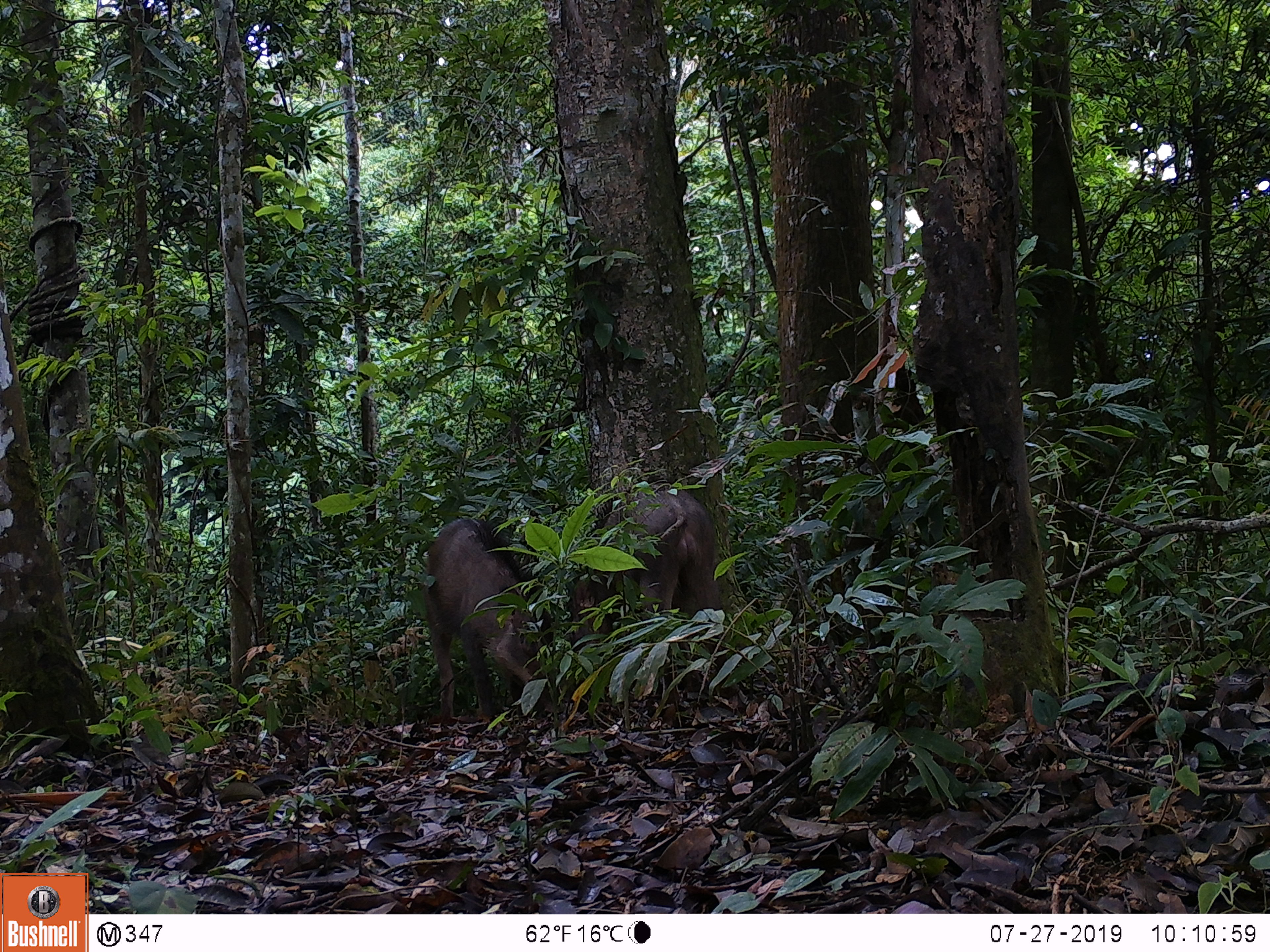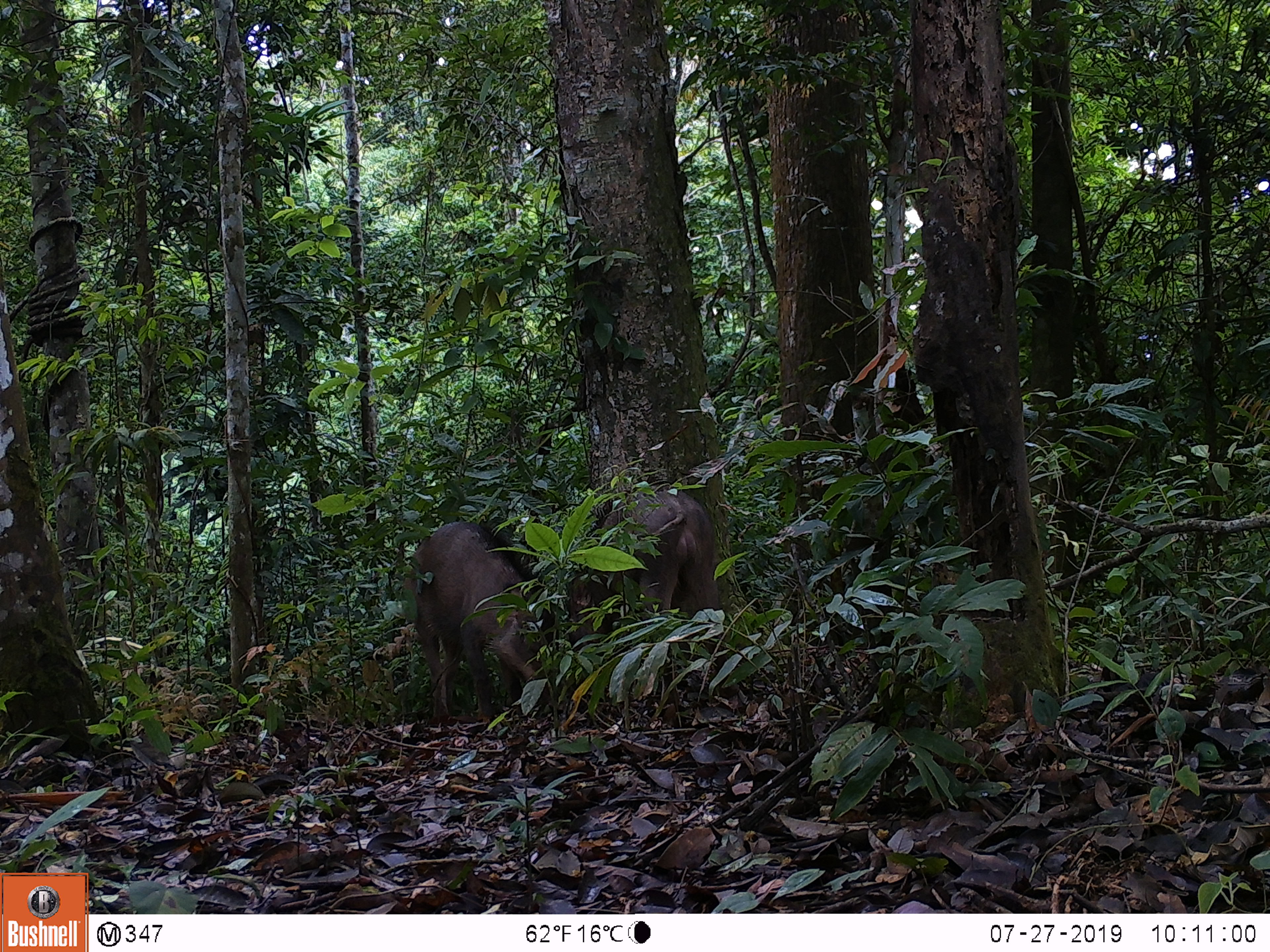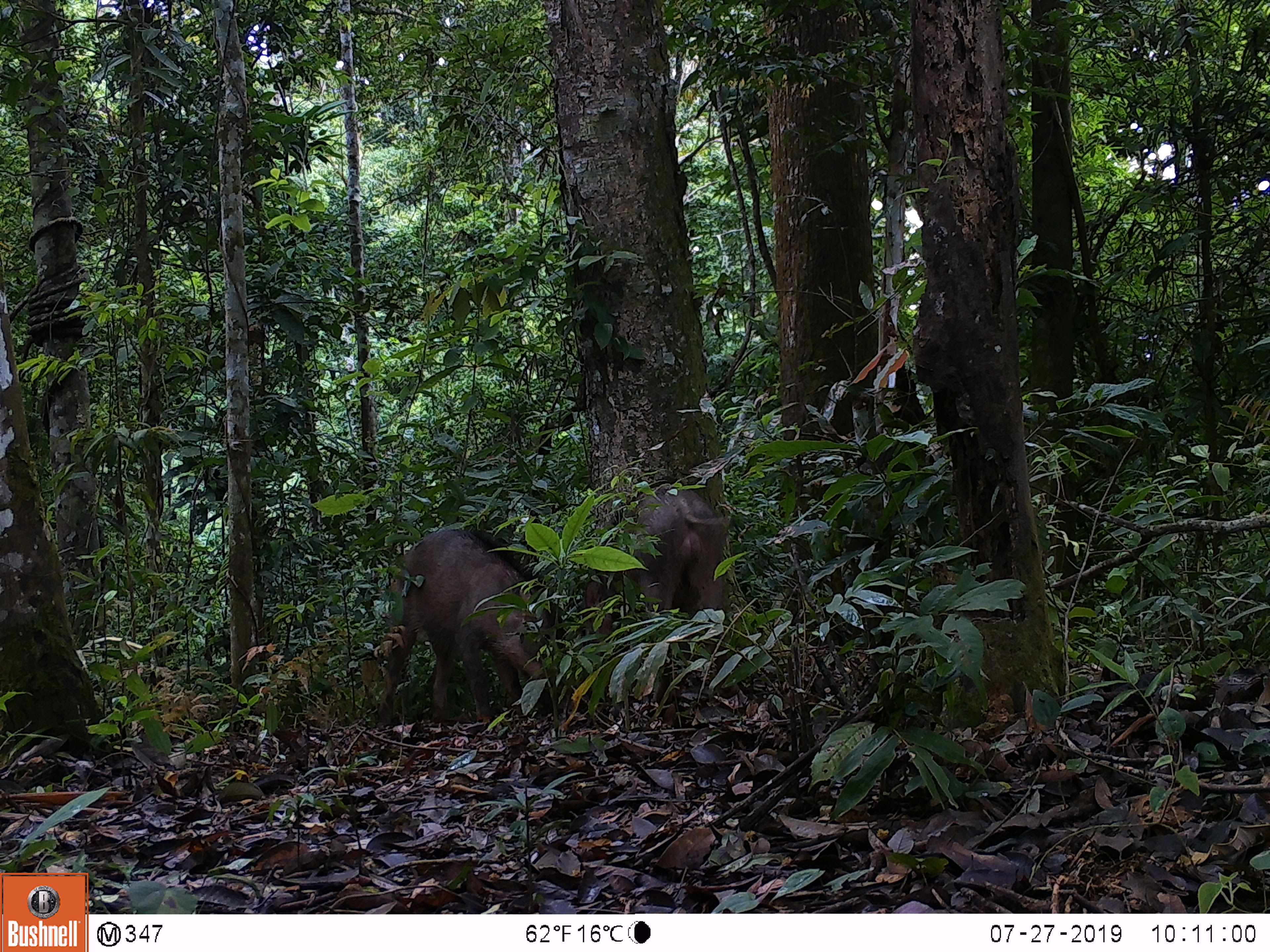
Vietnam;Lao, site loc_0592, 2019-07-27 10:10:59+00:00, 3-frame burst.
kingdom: Animalia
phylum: Chordata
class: Mammalia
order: Artiodactyla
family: Suidae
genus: Sus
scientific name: Sus scrofa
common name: eurasian wild pig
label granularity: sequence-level